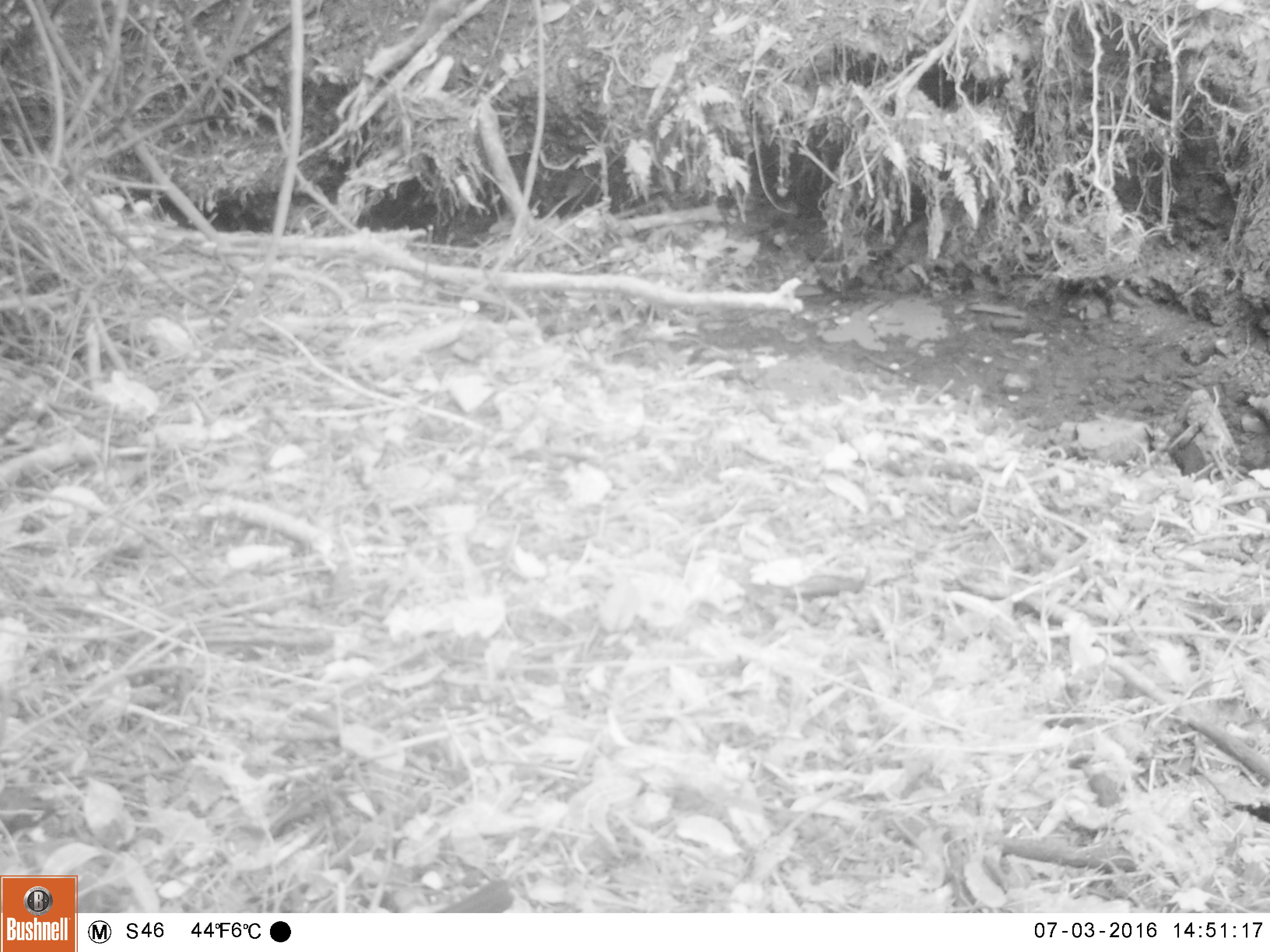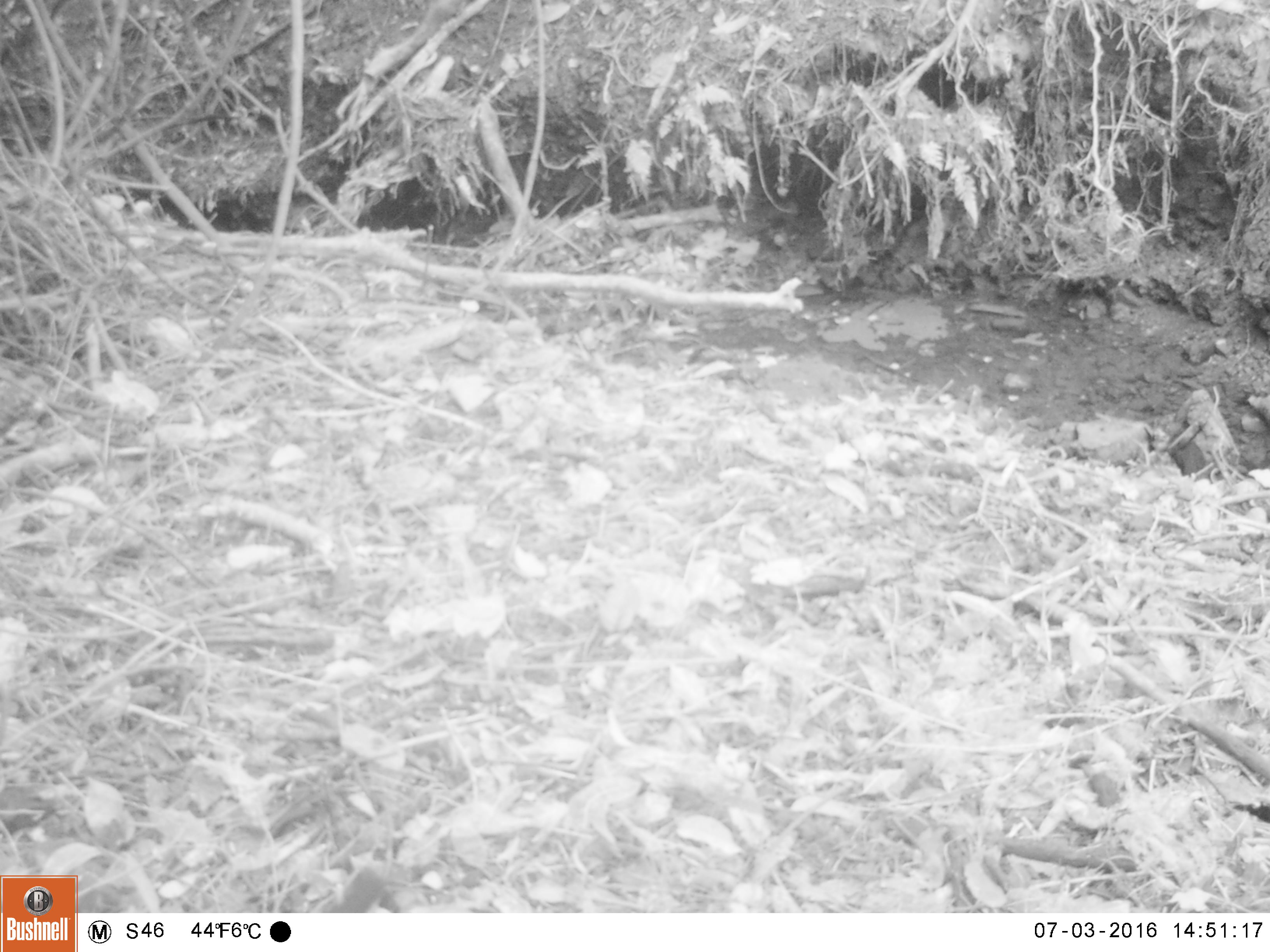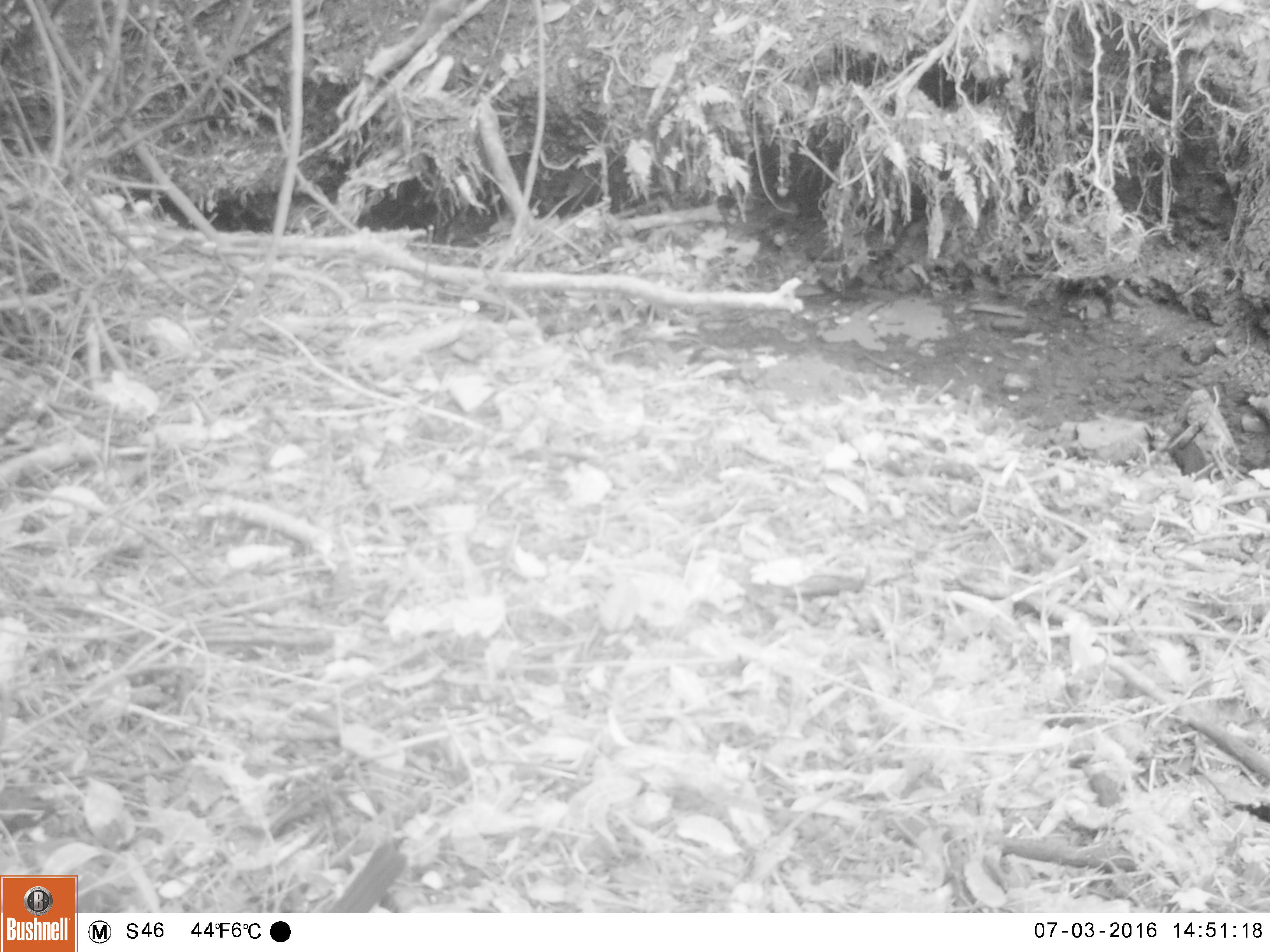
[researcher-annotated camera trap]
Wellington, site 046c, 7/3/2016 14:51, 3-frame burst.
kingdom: Animalia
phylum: Chordata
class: Aves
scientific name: Aves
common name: bird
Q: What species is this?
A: Bird (Aves).